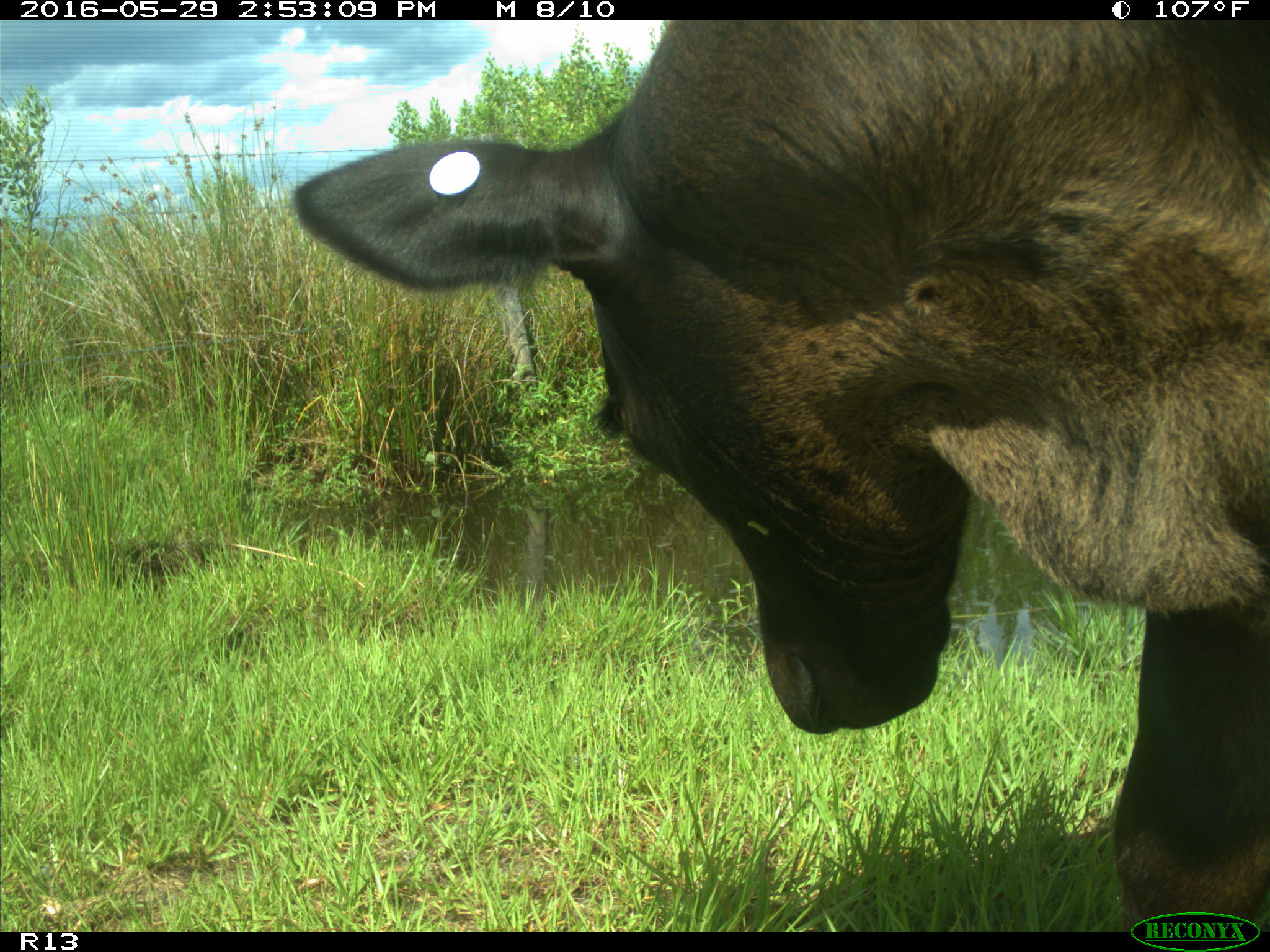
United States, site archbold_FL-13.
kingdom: Animalia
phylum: Chordata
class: Mammalia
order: Artiodactyla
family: Bovidae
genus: Bos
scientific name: Bos taurus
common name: domestic cow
Bos taurus (domestic cow).